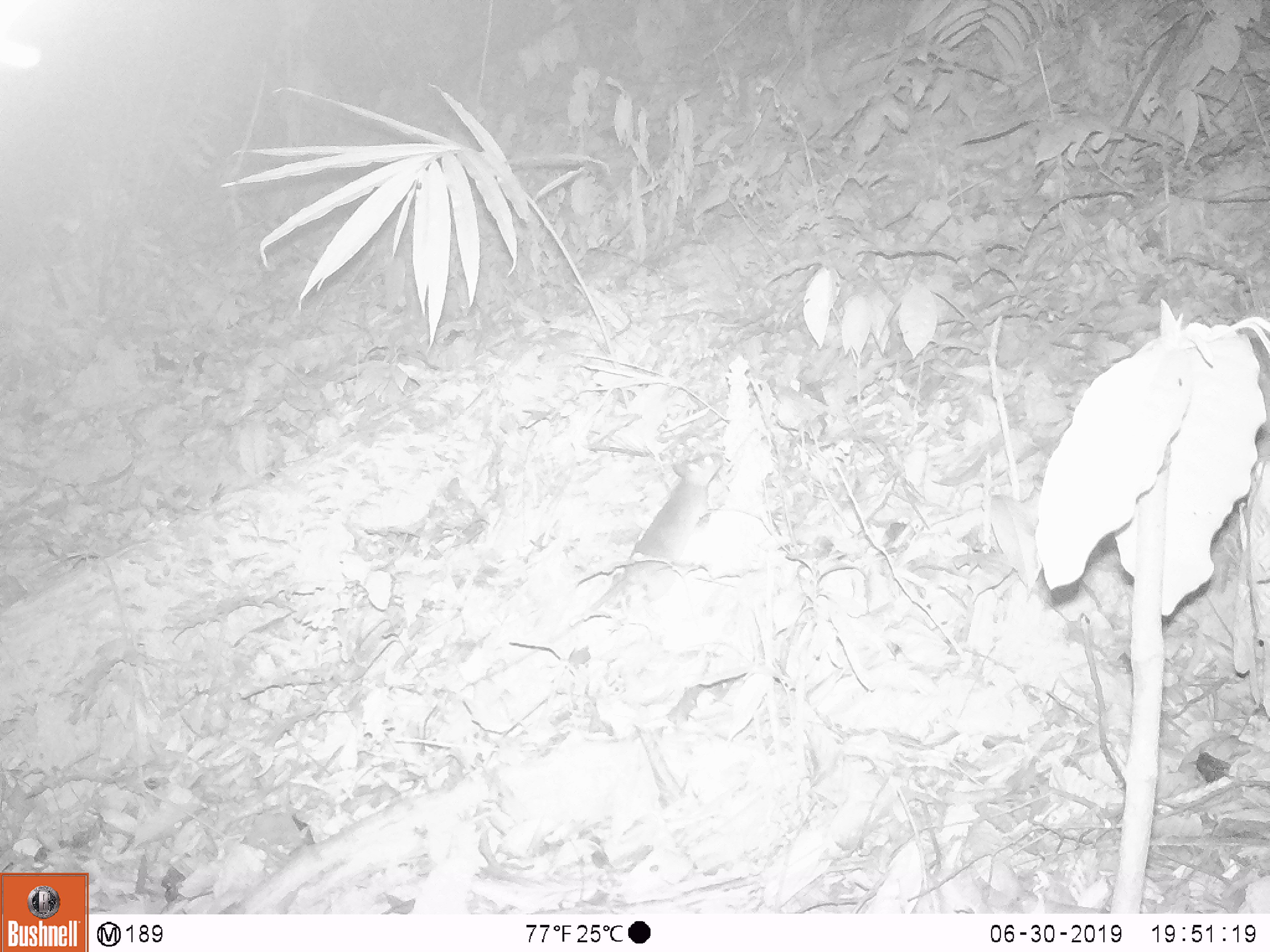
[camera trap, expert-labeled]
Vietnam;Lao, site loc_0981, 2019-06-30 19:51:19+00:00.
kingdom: Animalia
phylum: Chordata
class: Mammalia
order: Rodentia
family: Muridae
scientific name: Muridae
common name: old-world mice and rats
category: unidentified murid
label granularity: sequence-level